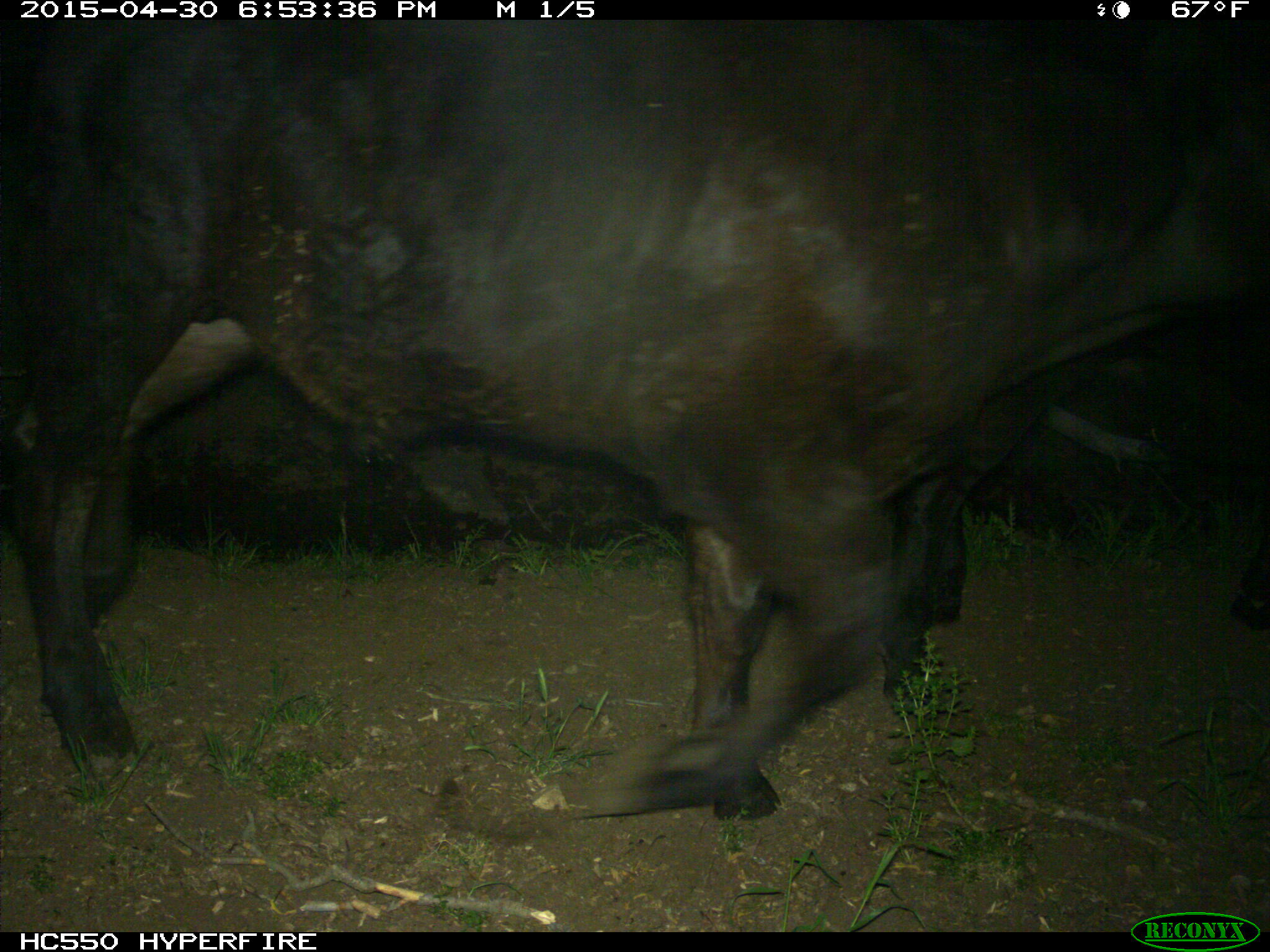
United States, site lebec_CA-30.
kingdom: Animalia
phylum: Chordata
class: Mammalia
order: Artiodactyla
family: Bovidae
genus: Bos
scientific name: Bos taurus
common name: domestic cow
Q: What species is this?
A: Bos taurus (domestic cow).